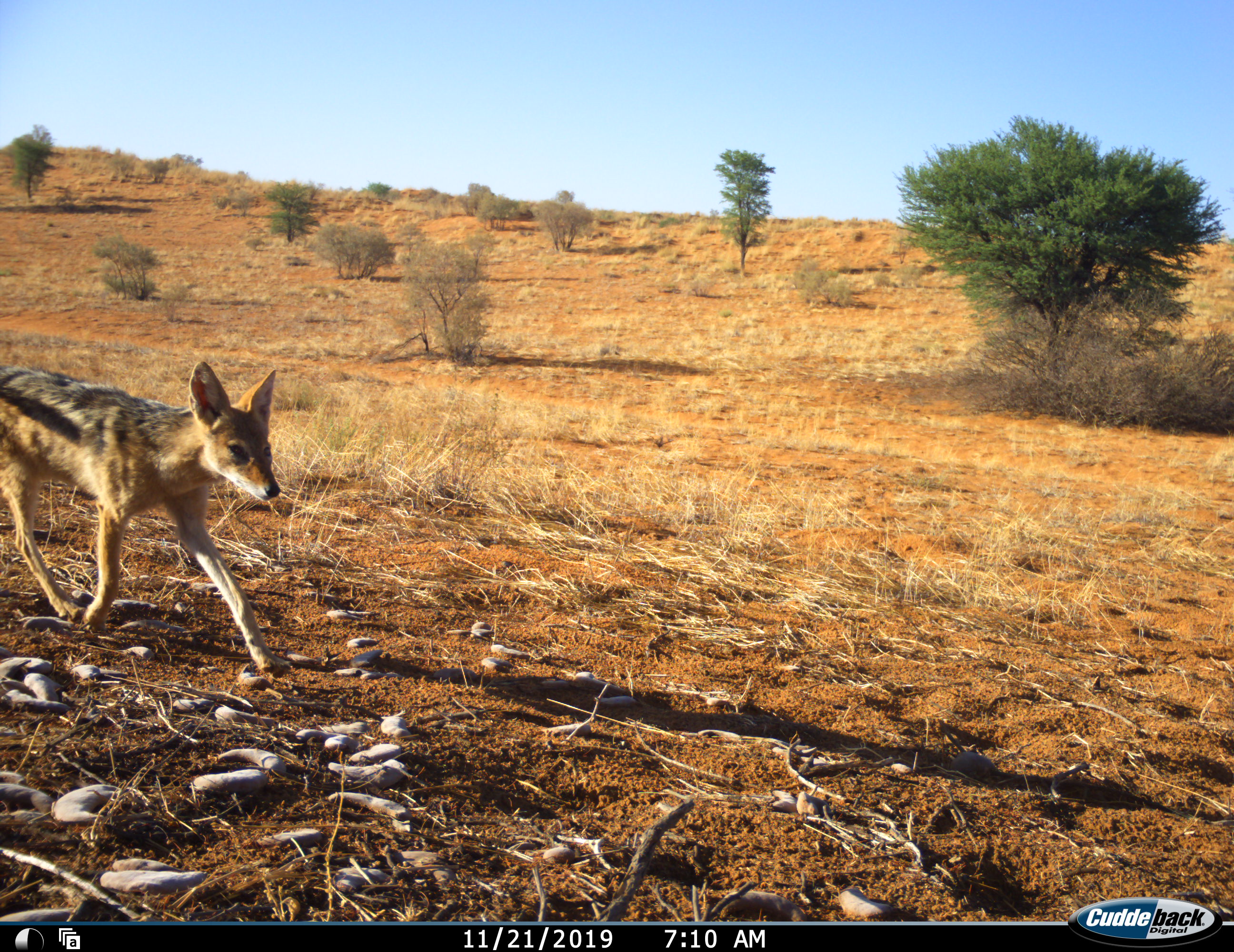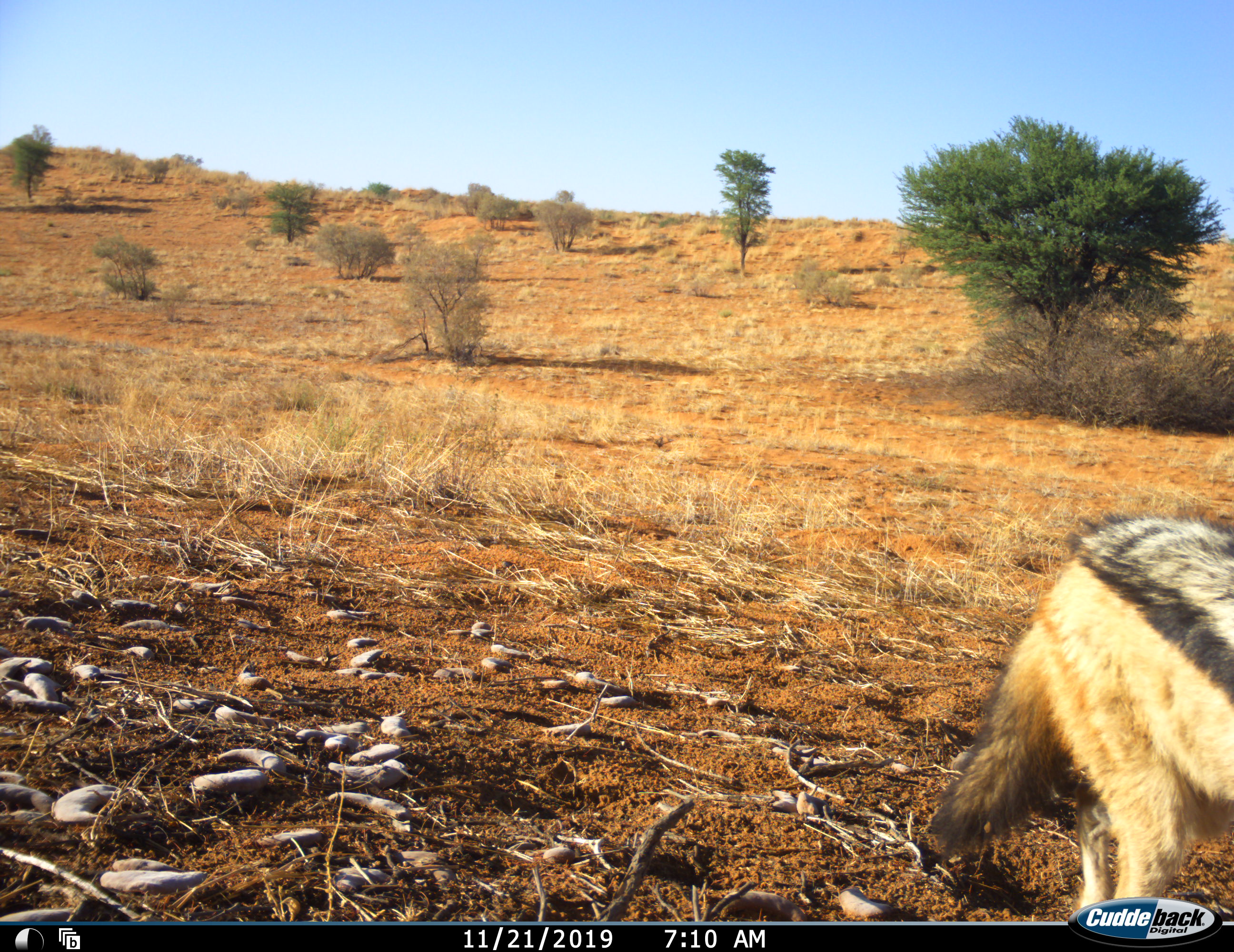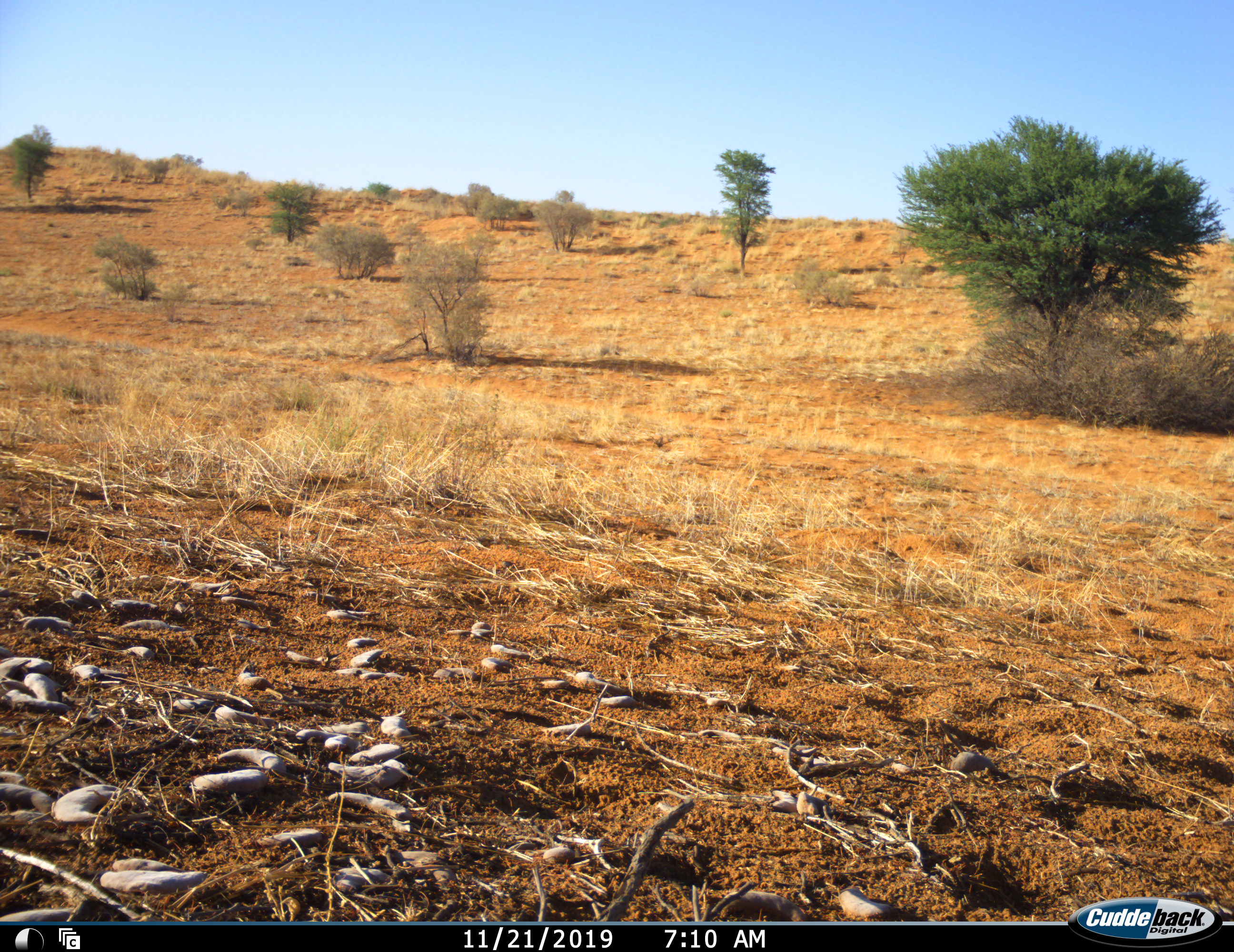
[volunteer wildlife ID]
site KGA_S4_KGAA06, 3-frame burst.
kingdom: Animalia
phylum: Chordata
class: Mammalia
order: Carnivora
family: Canidae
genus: Lupulella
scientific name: Lupulella mesomelas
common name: black-backed jackal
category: jackalblackbacked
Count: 1.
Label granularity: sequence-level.